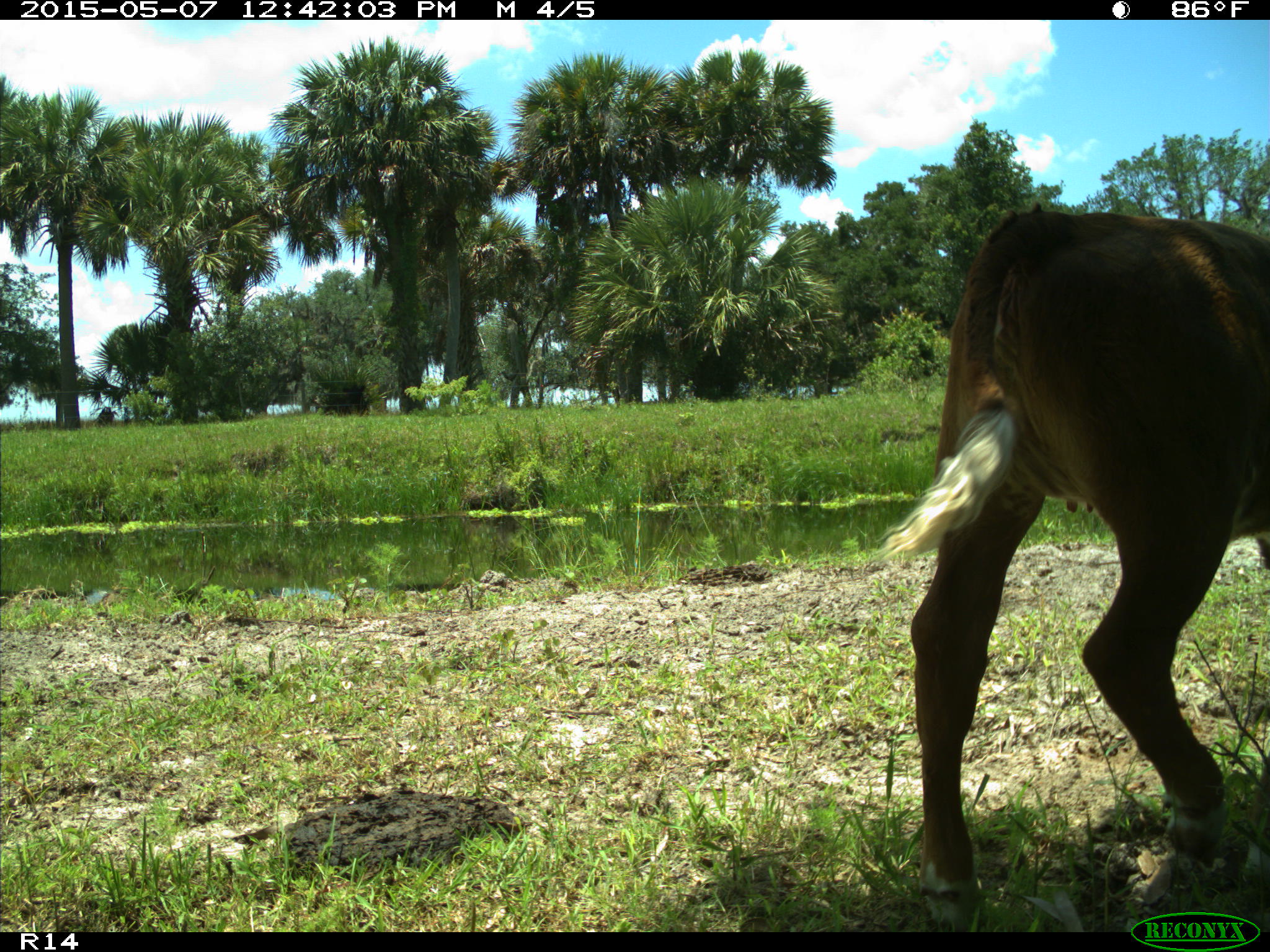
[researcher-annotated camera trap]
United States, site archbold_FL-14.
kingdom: Animalia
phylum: Chordata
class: Mammalia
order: Artiodactyla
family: Bovidae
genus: Bos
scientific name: Bos taurus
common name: domestic cow